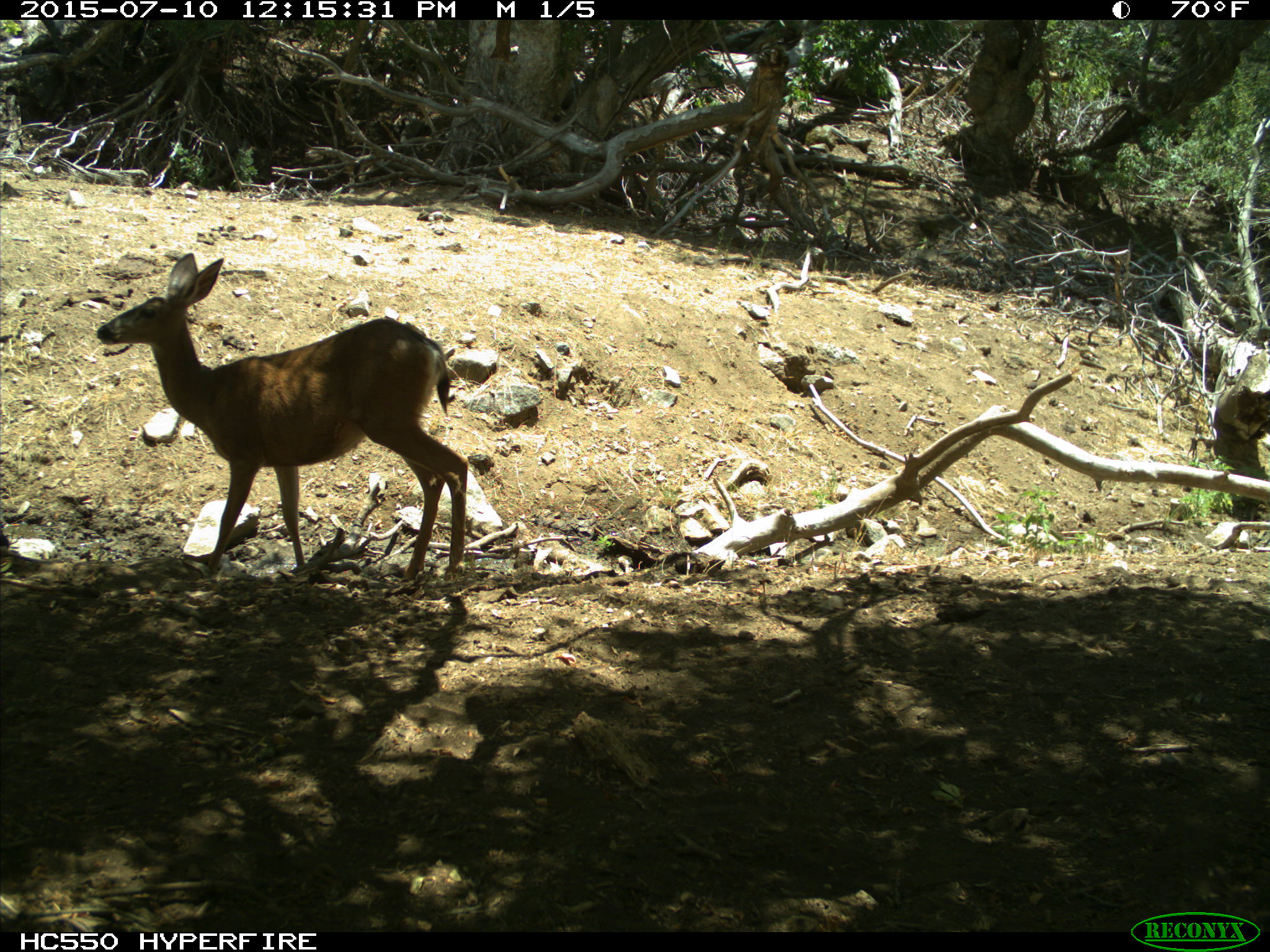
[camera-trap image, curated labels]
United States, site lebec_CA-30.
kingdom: Animalia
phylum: Chordata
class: Mammalia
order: Artiodactyla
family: Cervidae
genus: Odocoileus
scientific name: Odocoileus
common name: deer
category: unidentified deer